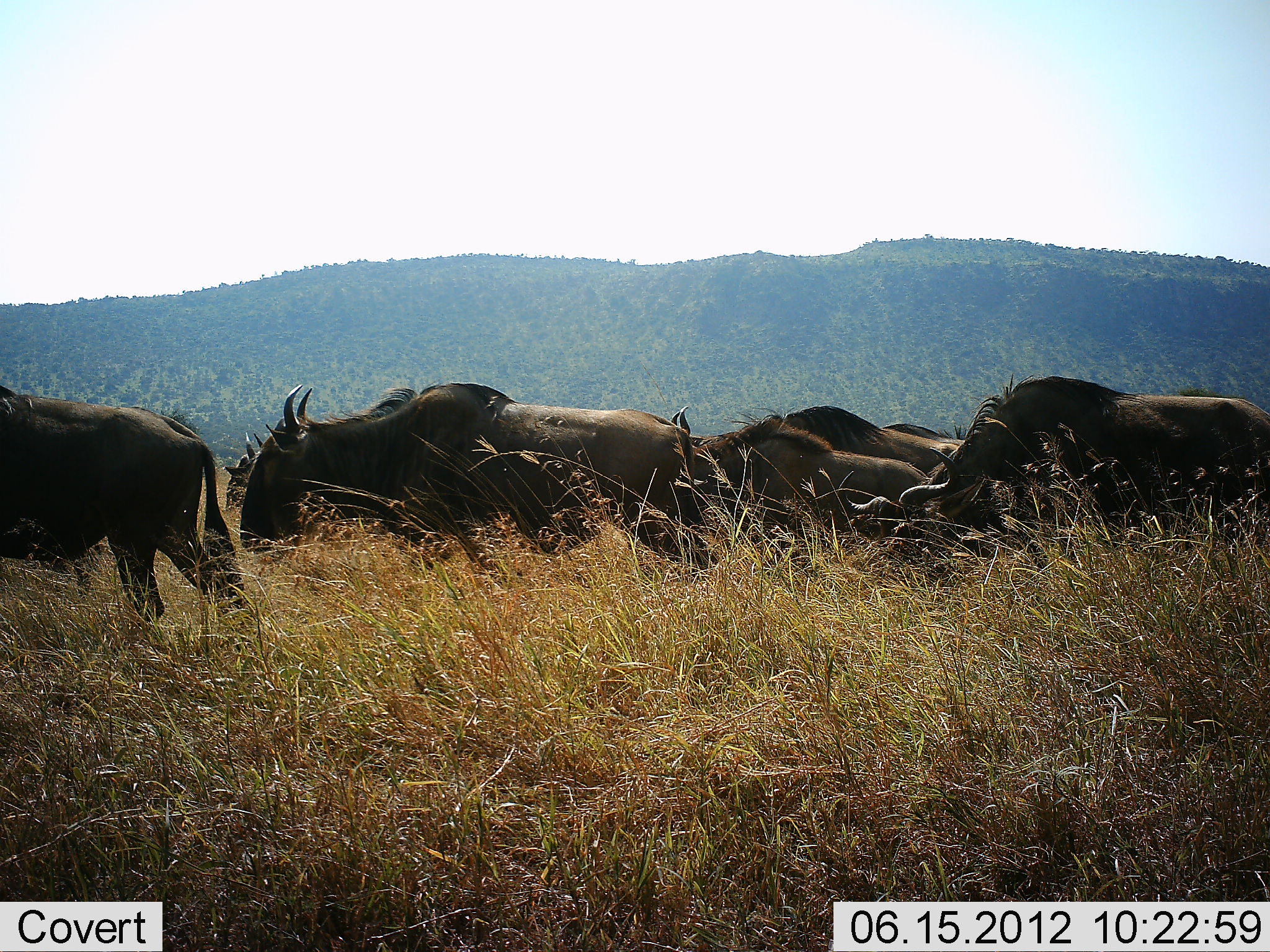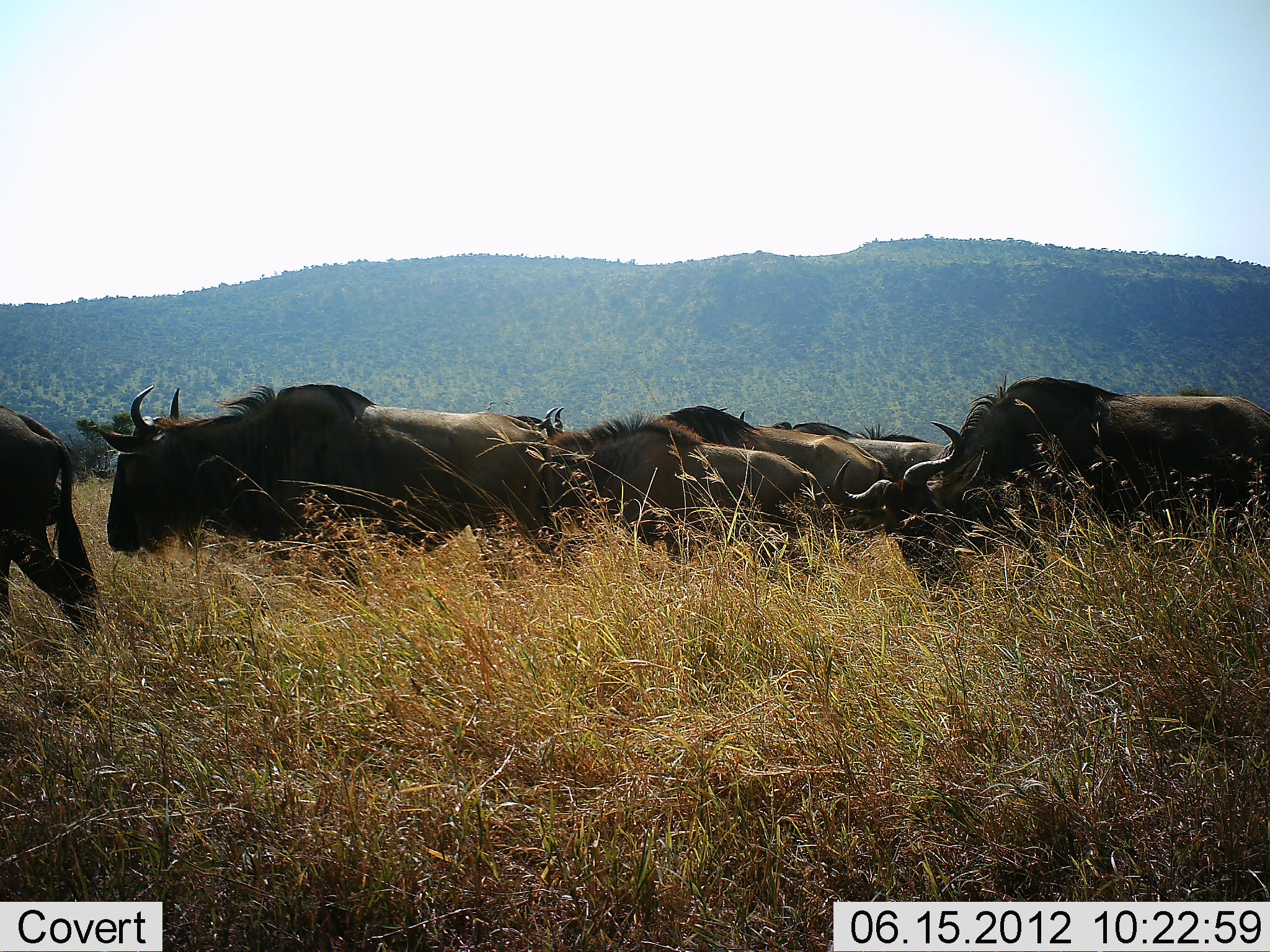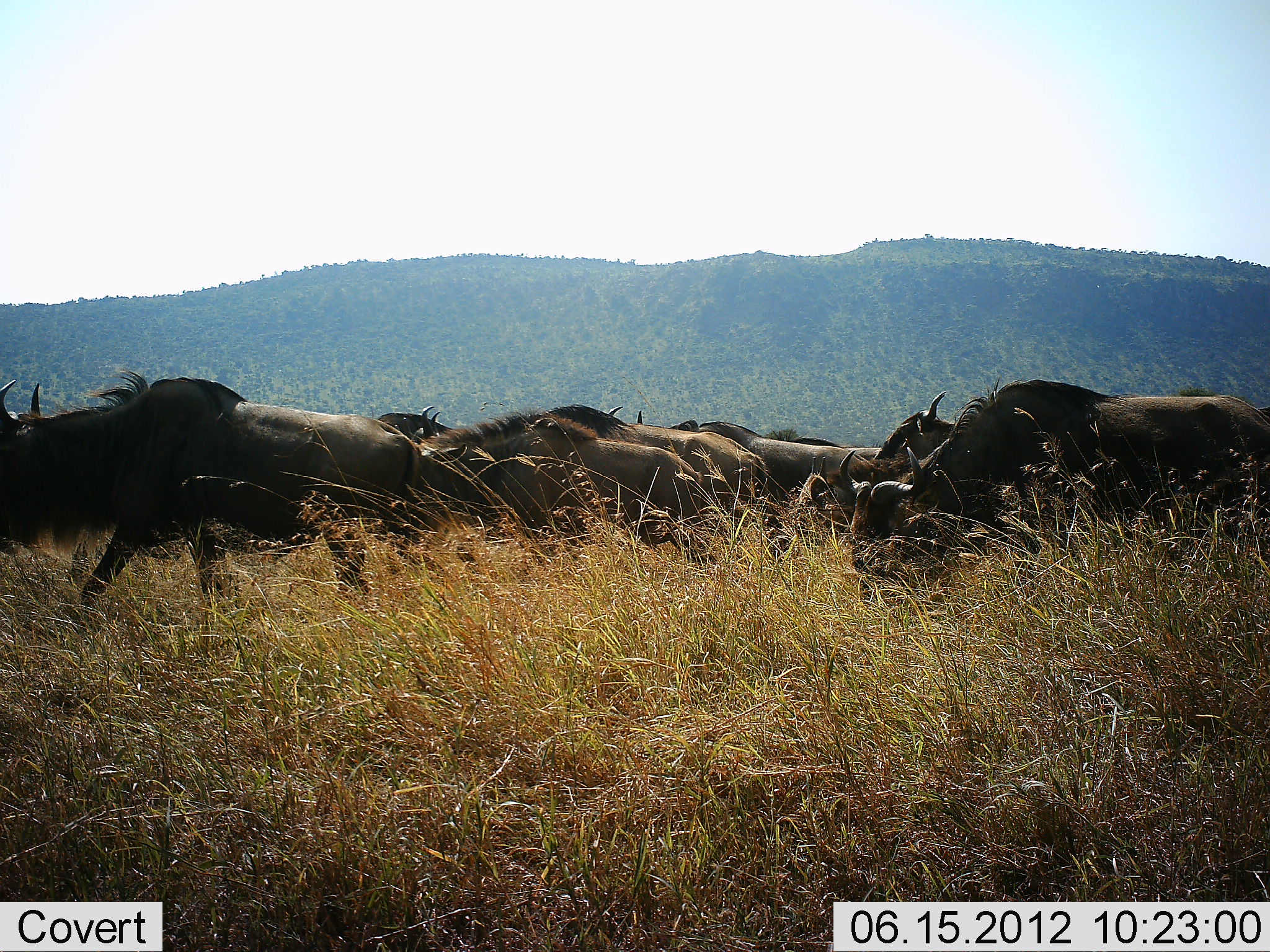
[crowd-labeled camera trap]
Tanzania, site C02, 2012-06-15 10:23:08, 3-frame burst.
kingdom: Animalia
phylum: Chordata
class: Mammalia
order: Artiodactyla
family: Bovidae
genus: Connochaetes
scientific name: Connochaetes taurinus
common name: blue wildebeest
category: wildebeest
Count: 11-50.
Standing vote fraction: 20%.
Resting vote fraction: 0%.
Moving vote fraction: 100%.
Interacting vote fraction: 10%.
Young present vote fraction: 0%.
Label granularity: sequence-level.